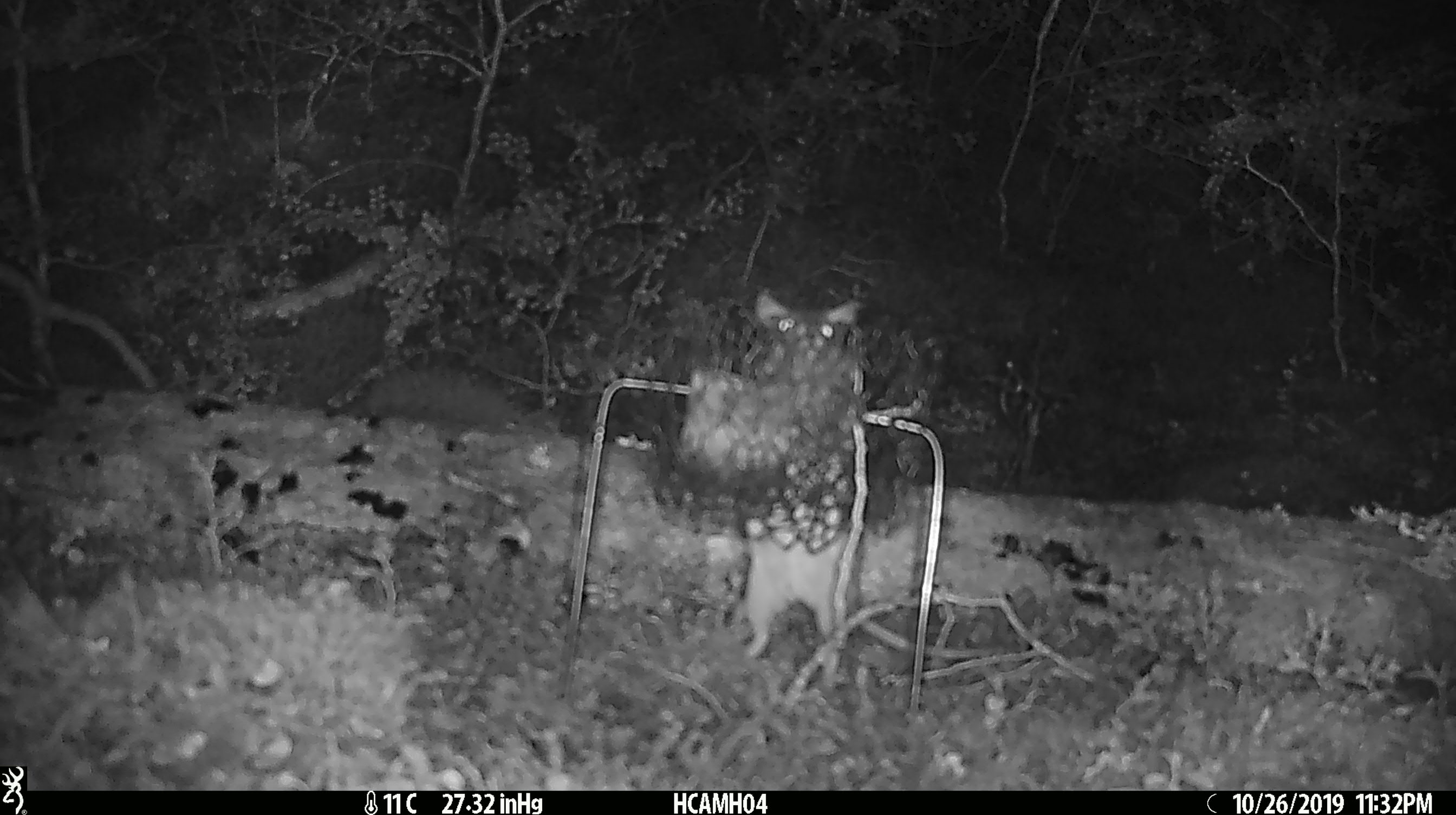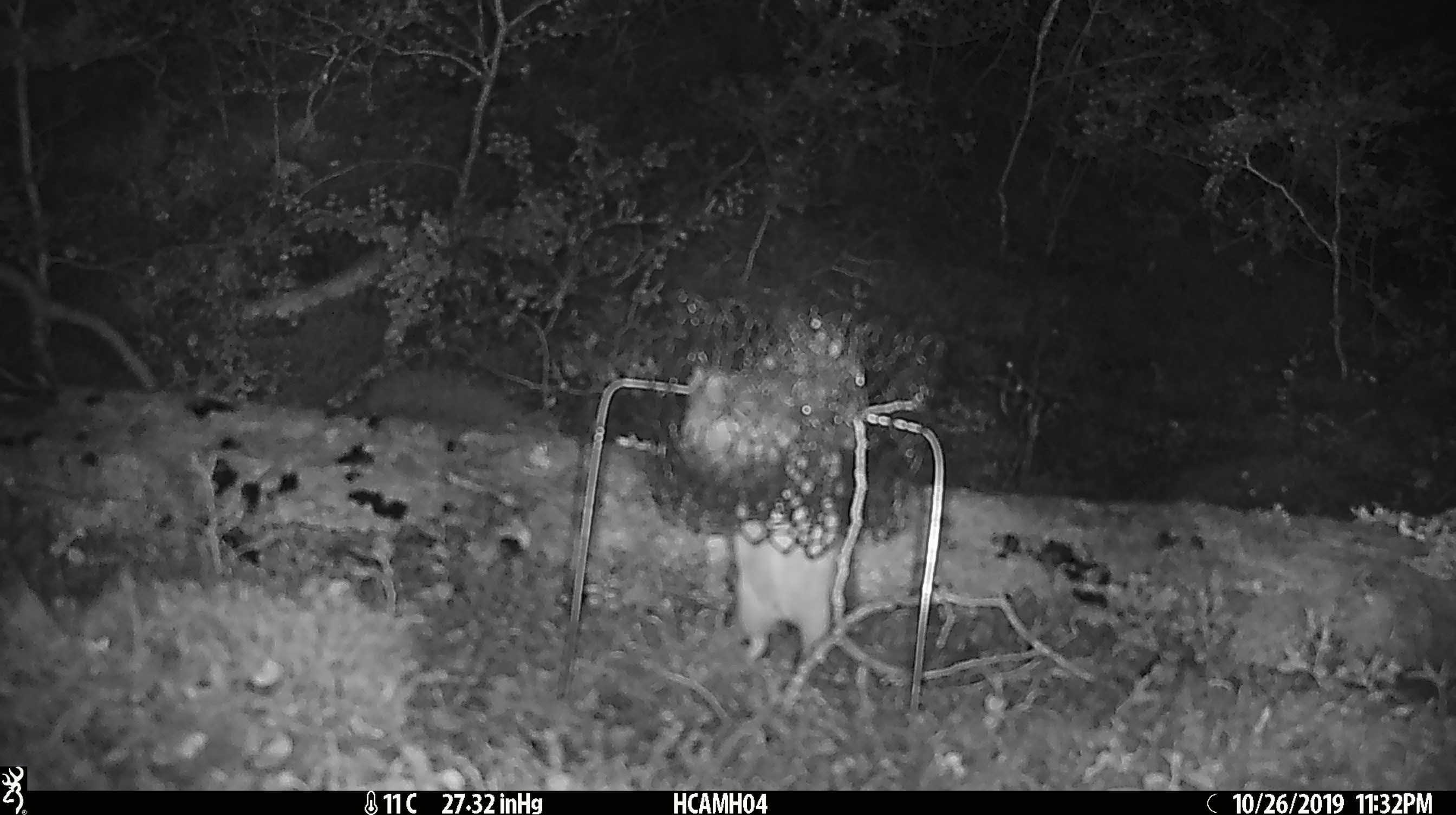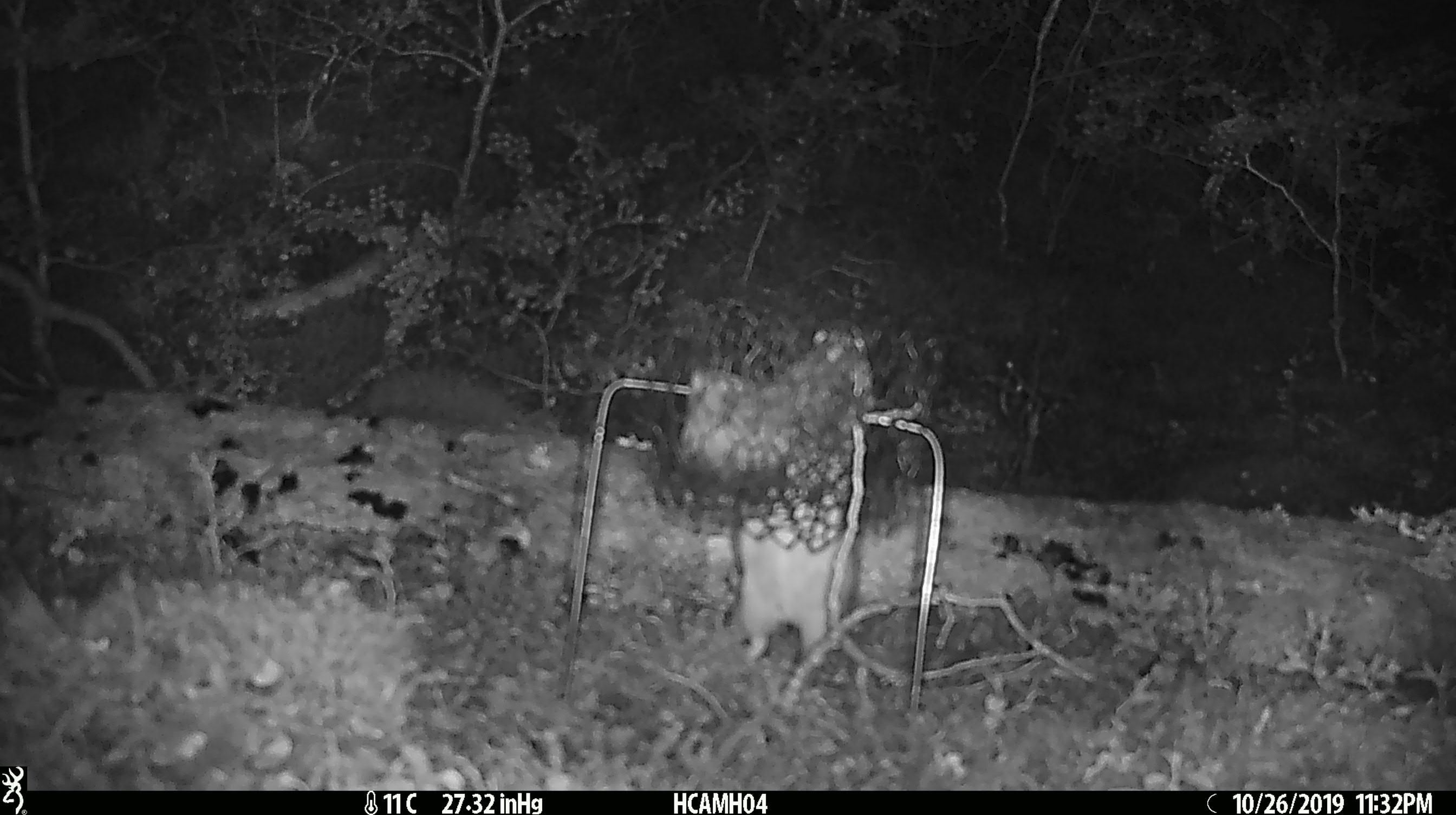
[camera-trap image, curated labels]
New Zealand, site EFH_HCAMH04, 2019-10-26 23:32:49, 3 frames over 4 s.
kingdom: Animalia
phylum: Chordata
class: Mammalia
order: Rodentia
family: Muridae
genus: Rattus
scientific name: Rattus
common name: rat